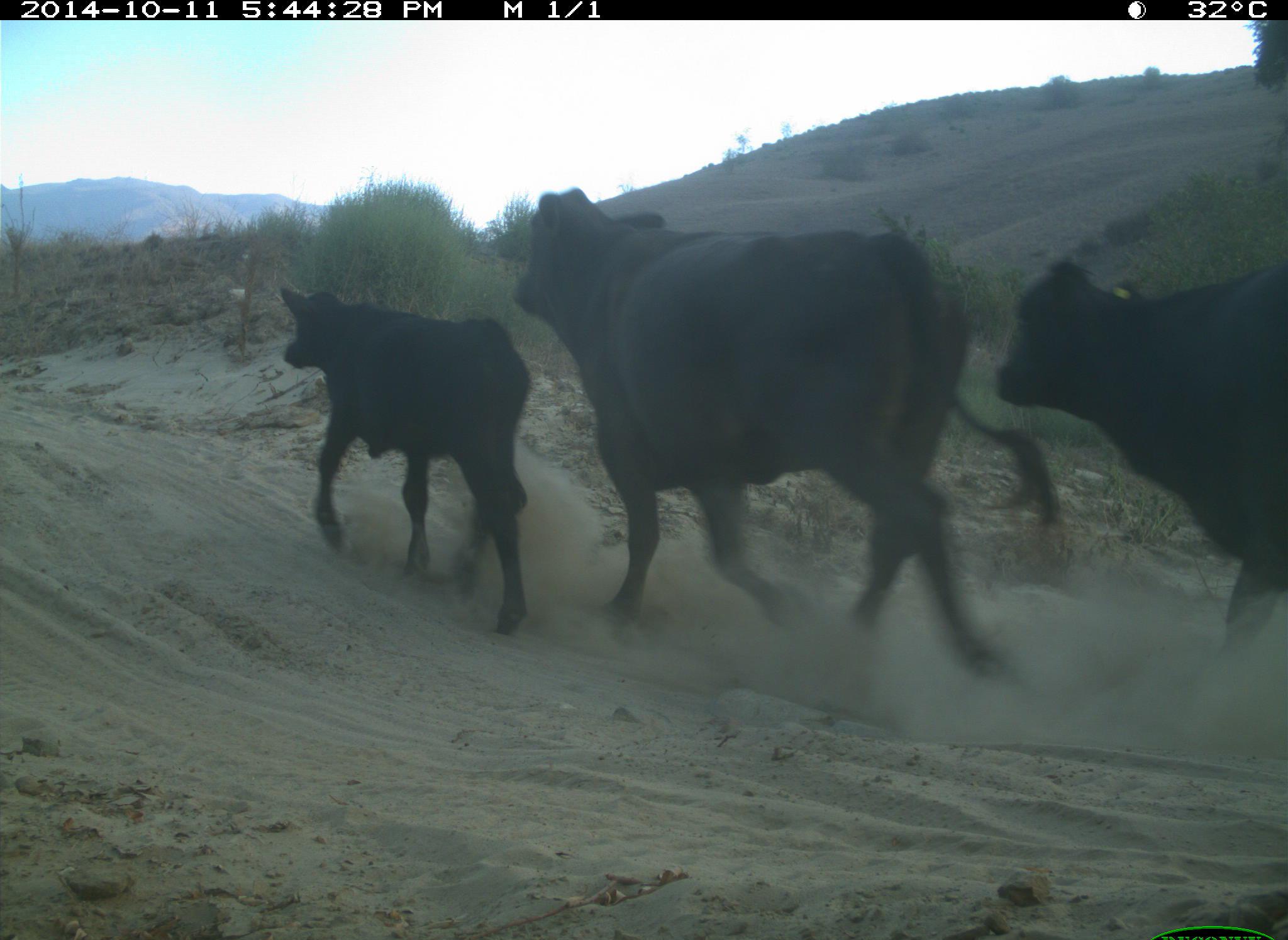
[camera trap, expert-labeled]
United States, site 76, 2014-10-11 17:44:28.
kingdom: Animalia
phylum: Chordata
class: Mammalia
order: Artiodactyla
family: Bovidae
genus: Bos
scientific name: Bos taurus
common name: cow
Cow (Bos taurus).